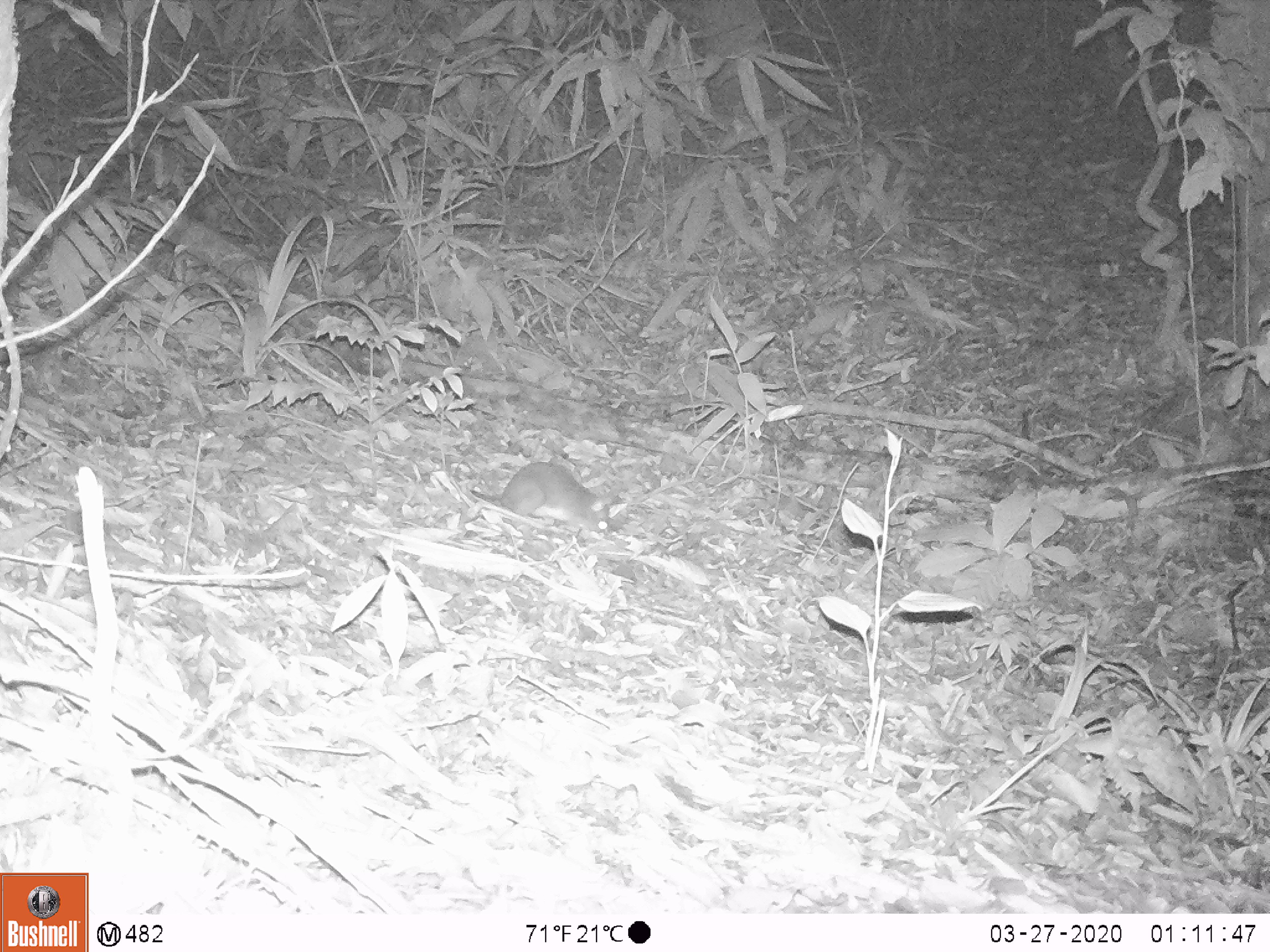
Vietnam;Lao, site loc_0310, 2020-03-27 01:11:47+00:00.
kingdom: Animalia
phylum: Chordata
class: Mammalia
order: Rodentia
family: Muridae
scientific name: Muridae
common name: old-world mice and rats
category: unidentified murid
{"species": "unidentified murid (old-world mice and rats) (Muridae)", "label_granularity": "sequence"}